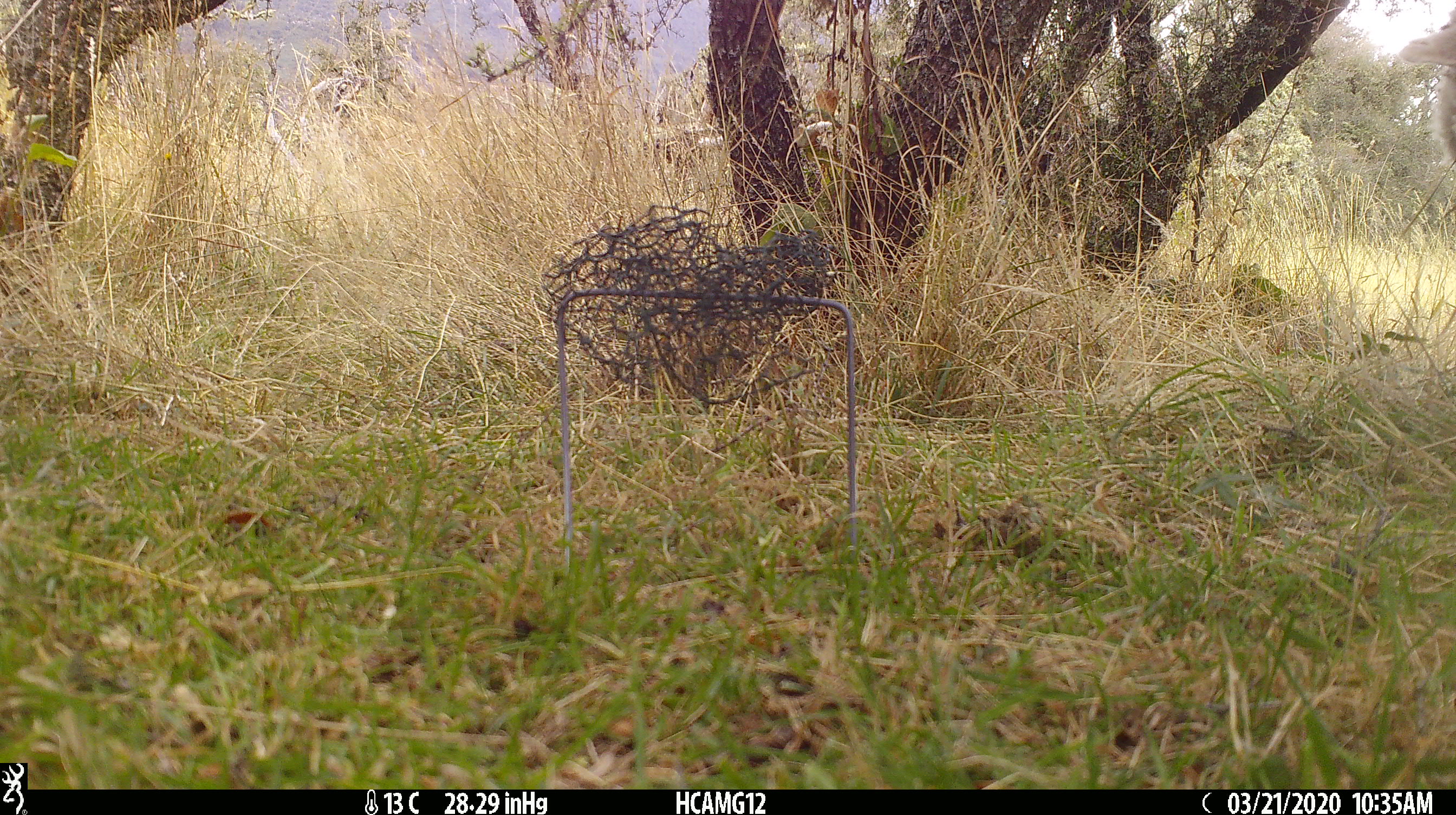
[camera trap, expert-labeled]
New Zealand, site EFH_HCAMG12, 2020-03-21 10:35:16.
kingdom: Animalia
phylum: Chordata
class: Mammalia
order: Artiodactyla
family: Bovidae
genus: Ovis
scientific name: Ovis aries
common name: domestic sheep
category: sheep